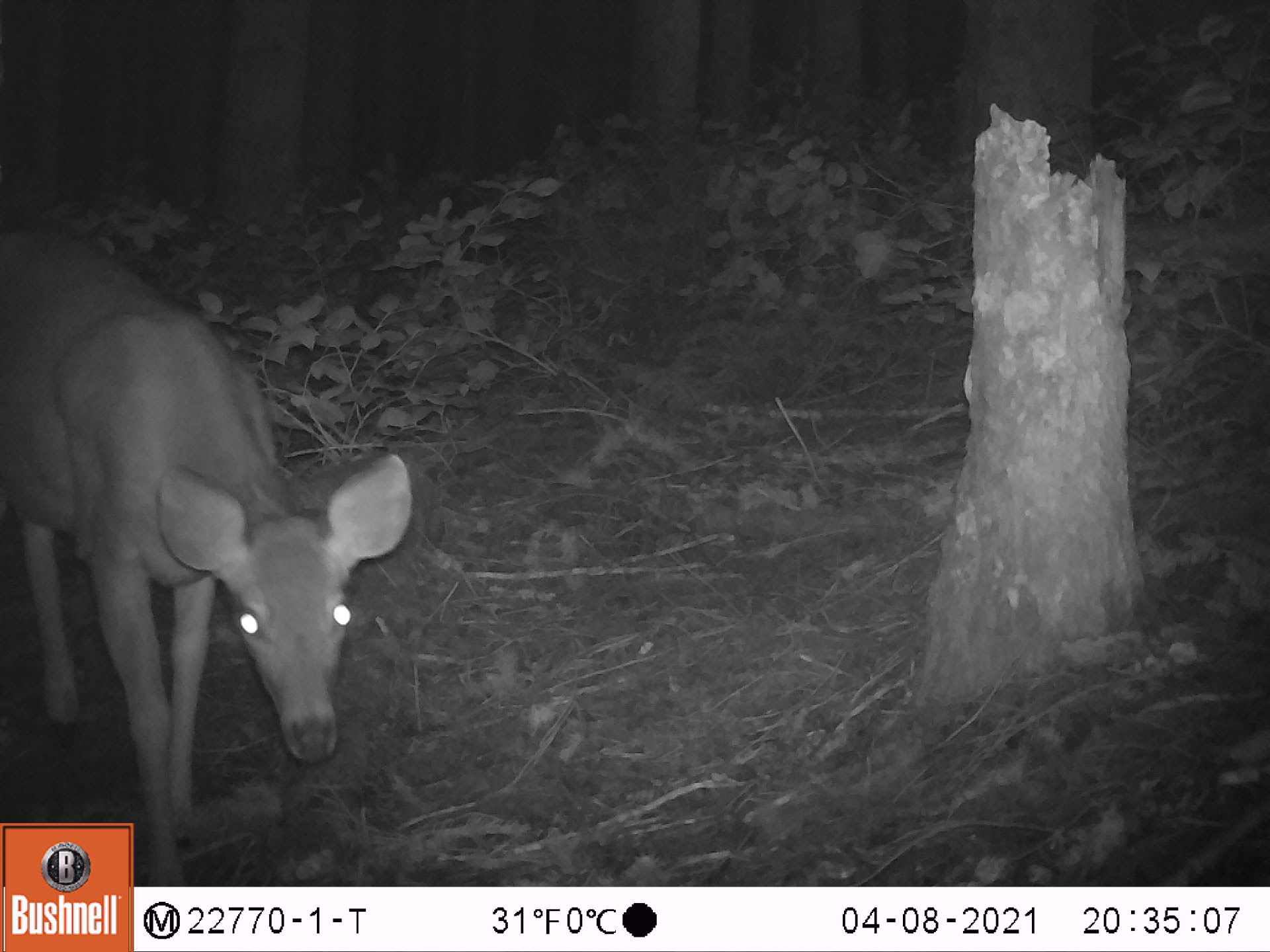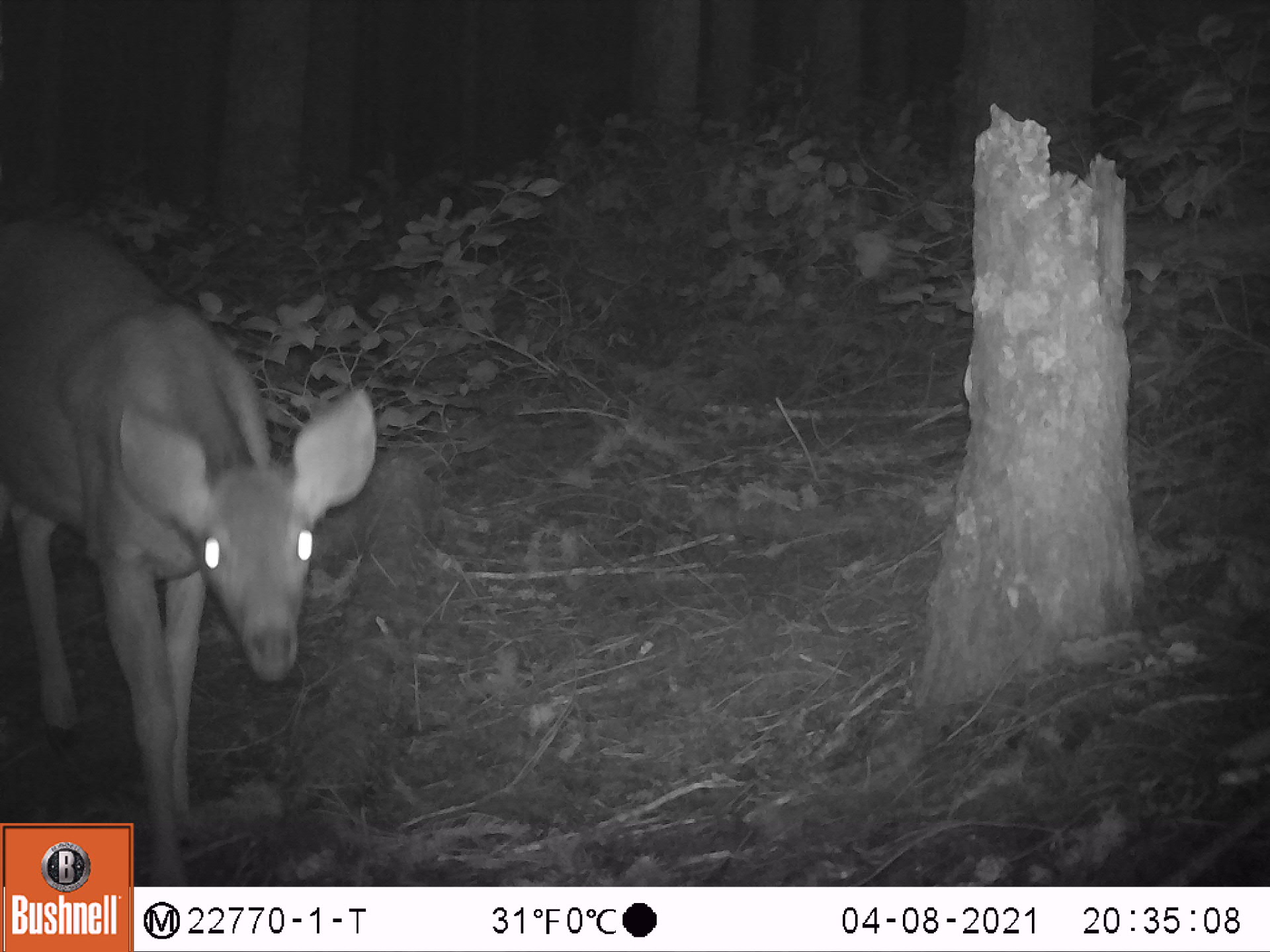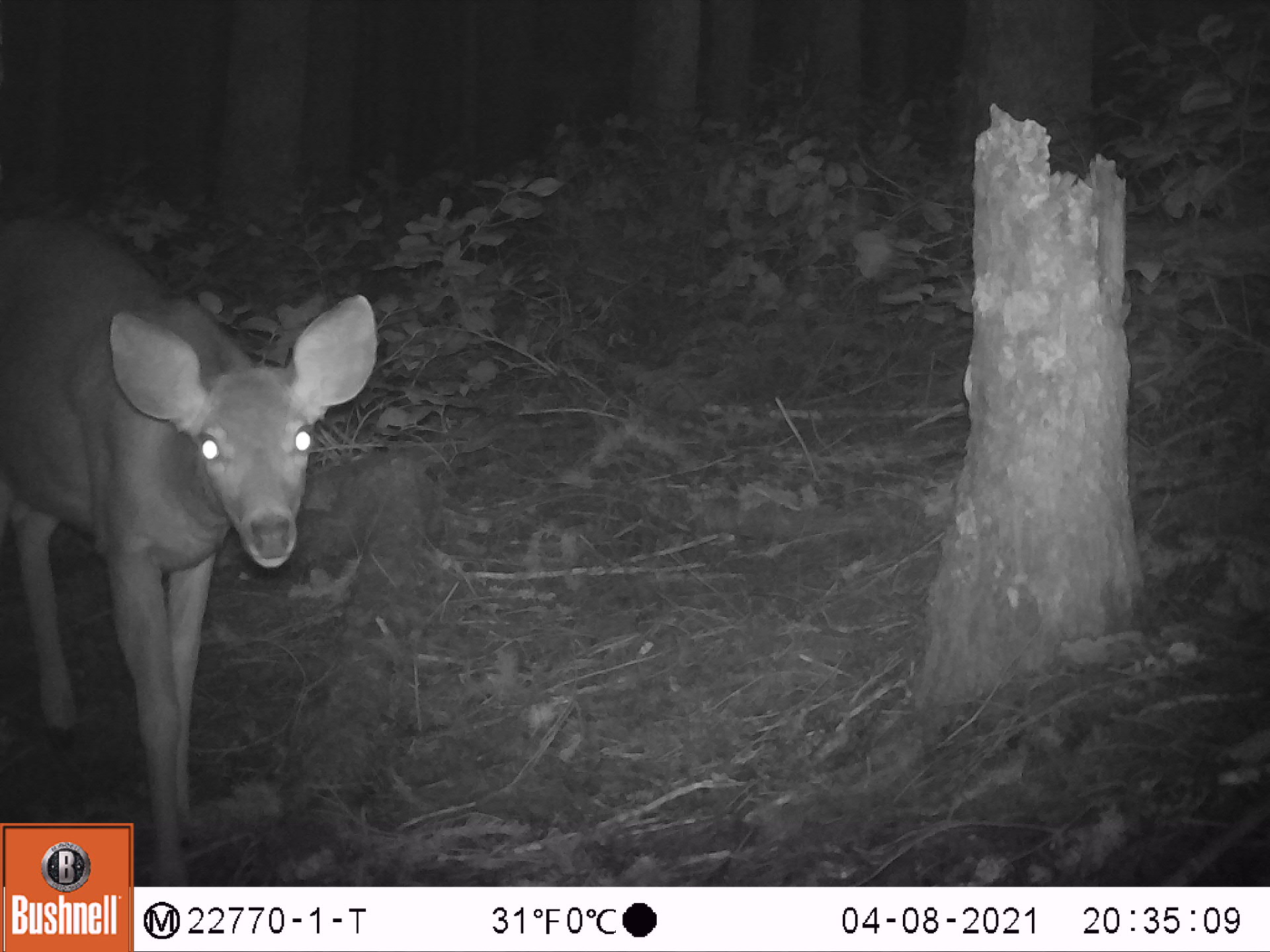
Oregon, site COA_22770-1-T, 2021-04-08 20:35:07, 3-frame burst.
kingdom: Animalia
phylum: Chordata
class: Mammalia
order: Artiodactyla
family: Cervidae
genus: Odocoileus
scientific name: Odocoileus hemionus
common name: black-tailed deer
Black-tailed deer (Odocoileus hemionus).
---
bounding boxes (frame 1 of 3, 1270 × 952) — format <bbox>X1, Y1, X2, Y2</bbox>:
black-tailed deer: <bbox>2, 228, 415, 819</bbox>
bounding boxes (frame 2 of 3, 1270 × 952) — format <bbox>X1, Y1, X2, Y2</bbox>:
black-tailed deer: <bbox>4, 212, 378, 816</bbox>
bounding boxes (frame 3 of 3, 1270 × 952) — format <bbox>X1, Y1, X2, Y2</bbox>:
black-tailed deer: <bbox>3, 194, 380, 818</bbox>